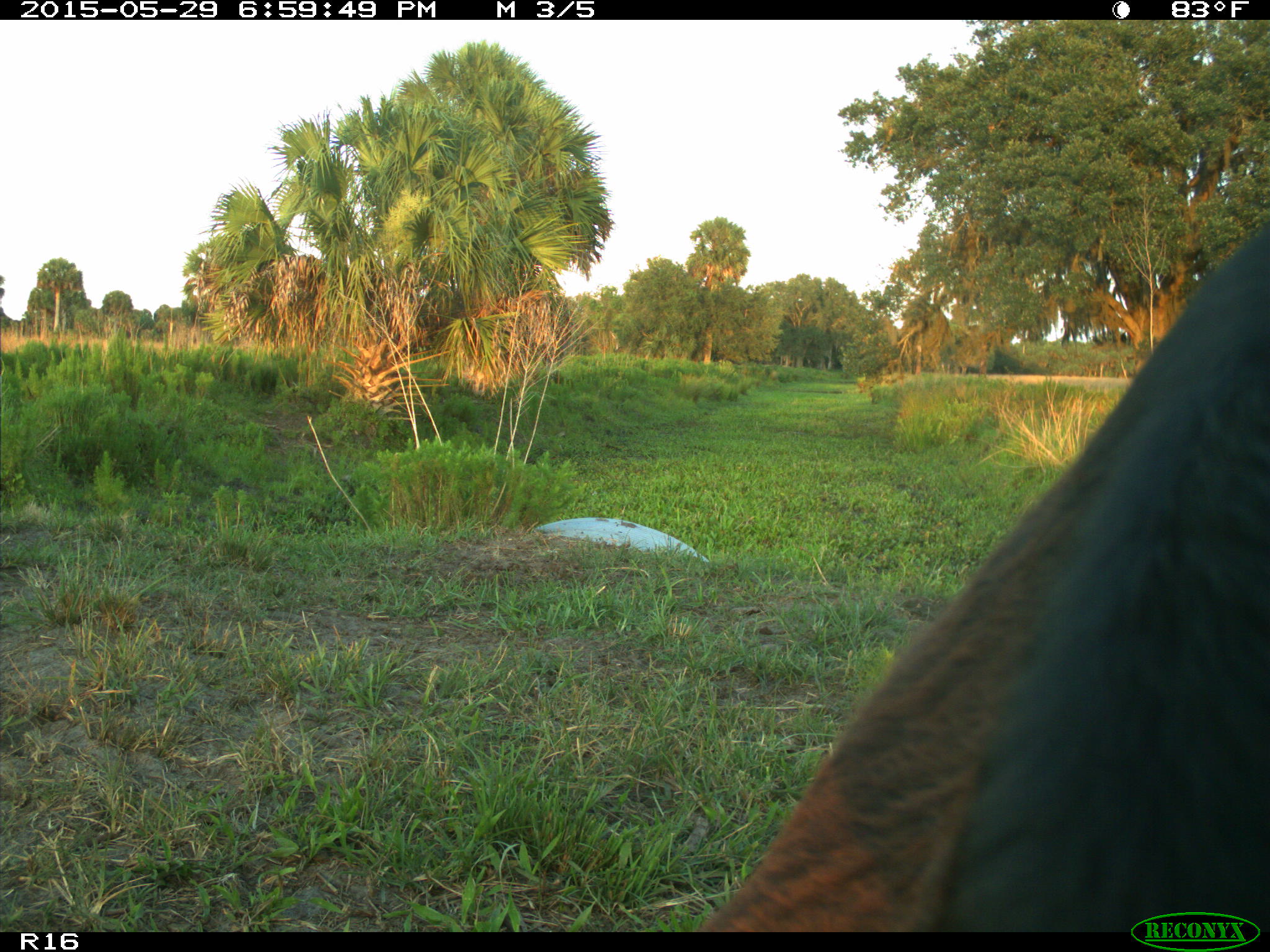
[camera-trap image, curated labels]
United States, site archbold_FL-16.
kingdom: Animalia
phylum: Chordata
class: Mammalia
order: Artiodactyla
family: Bovidae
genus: Bos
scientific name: Bos taurus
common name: domestic cow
Bos taurus (domestic cow).